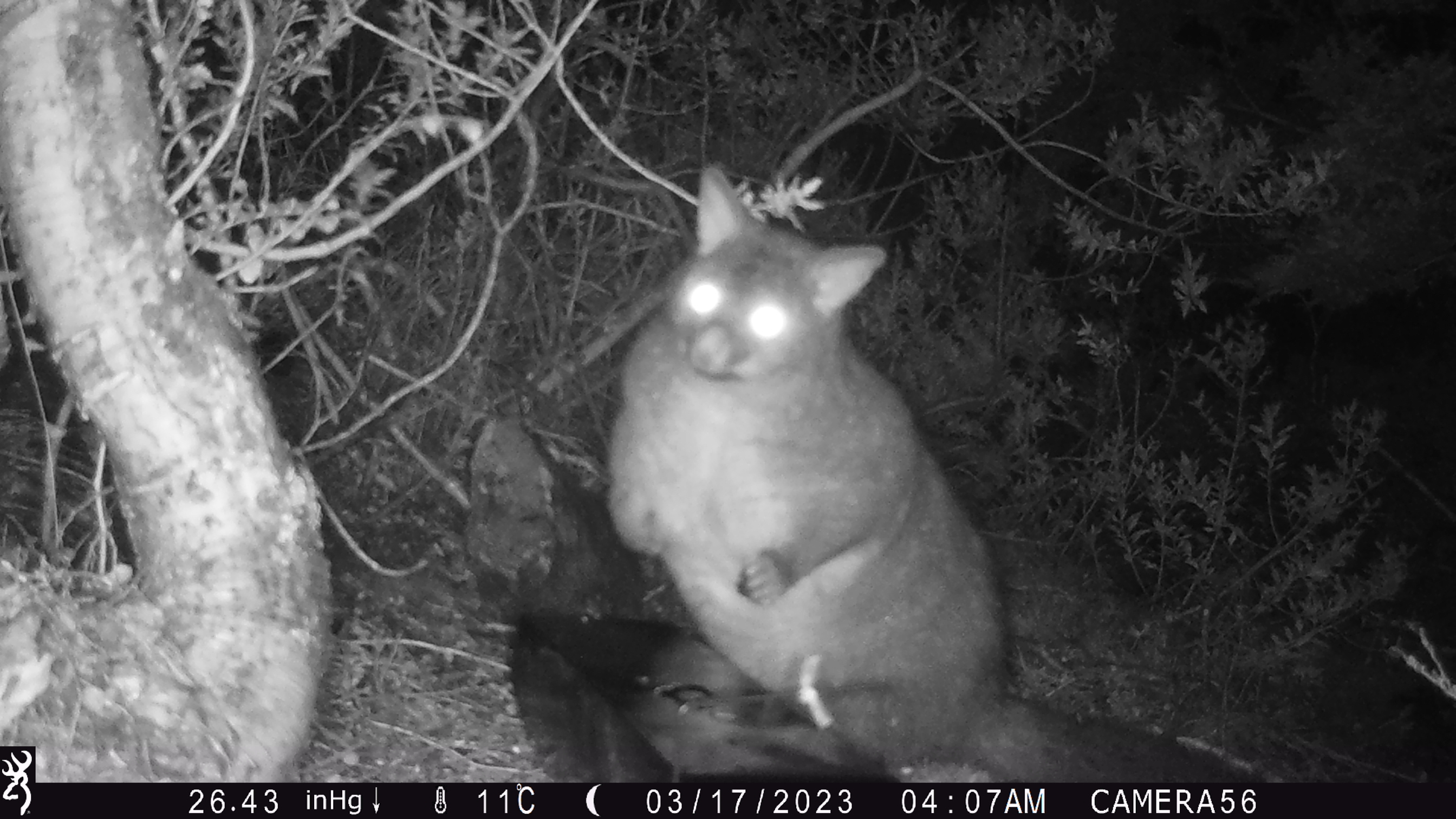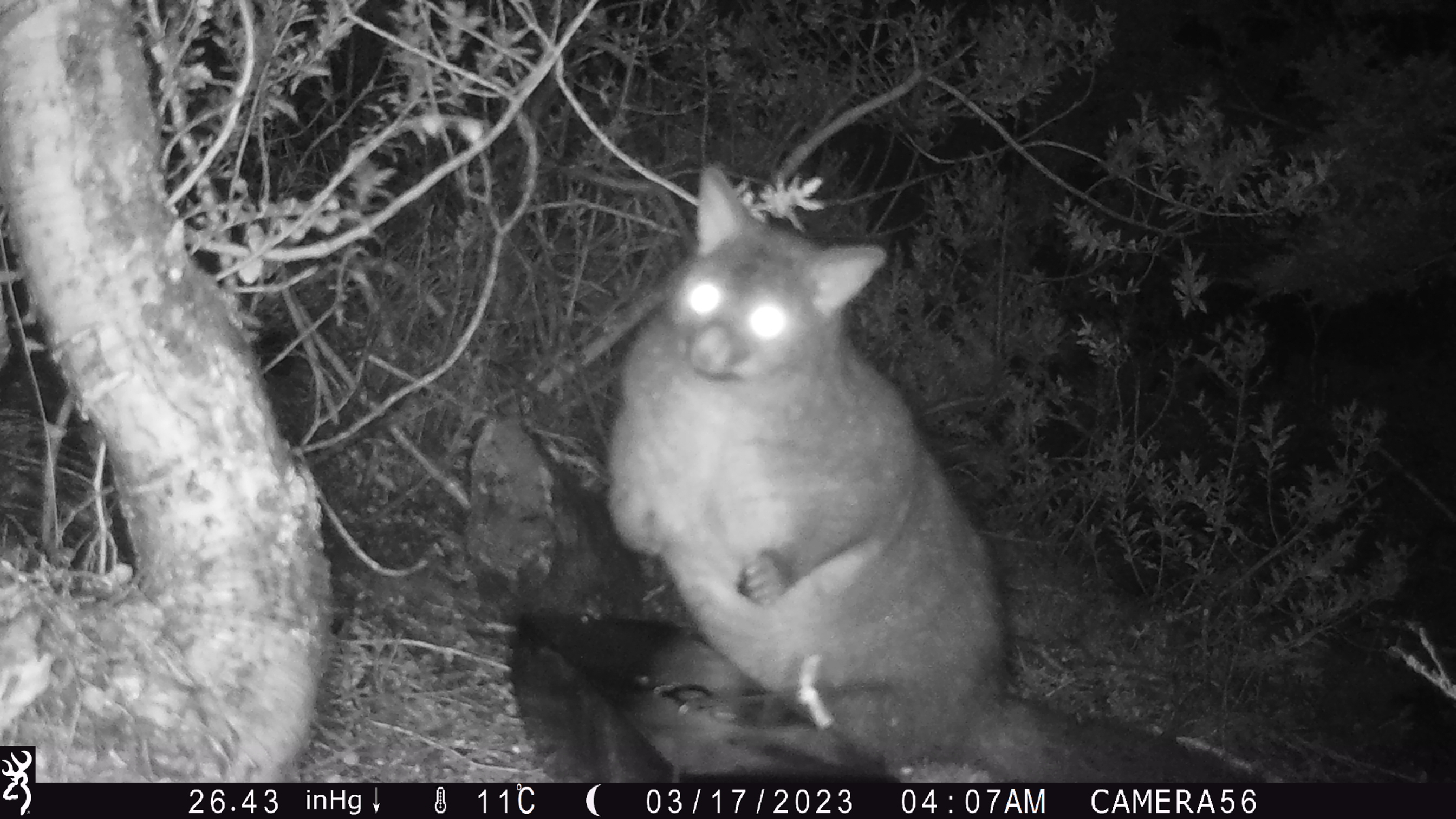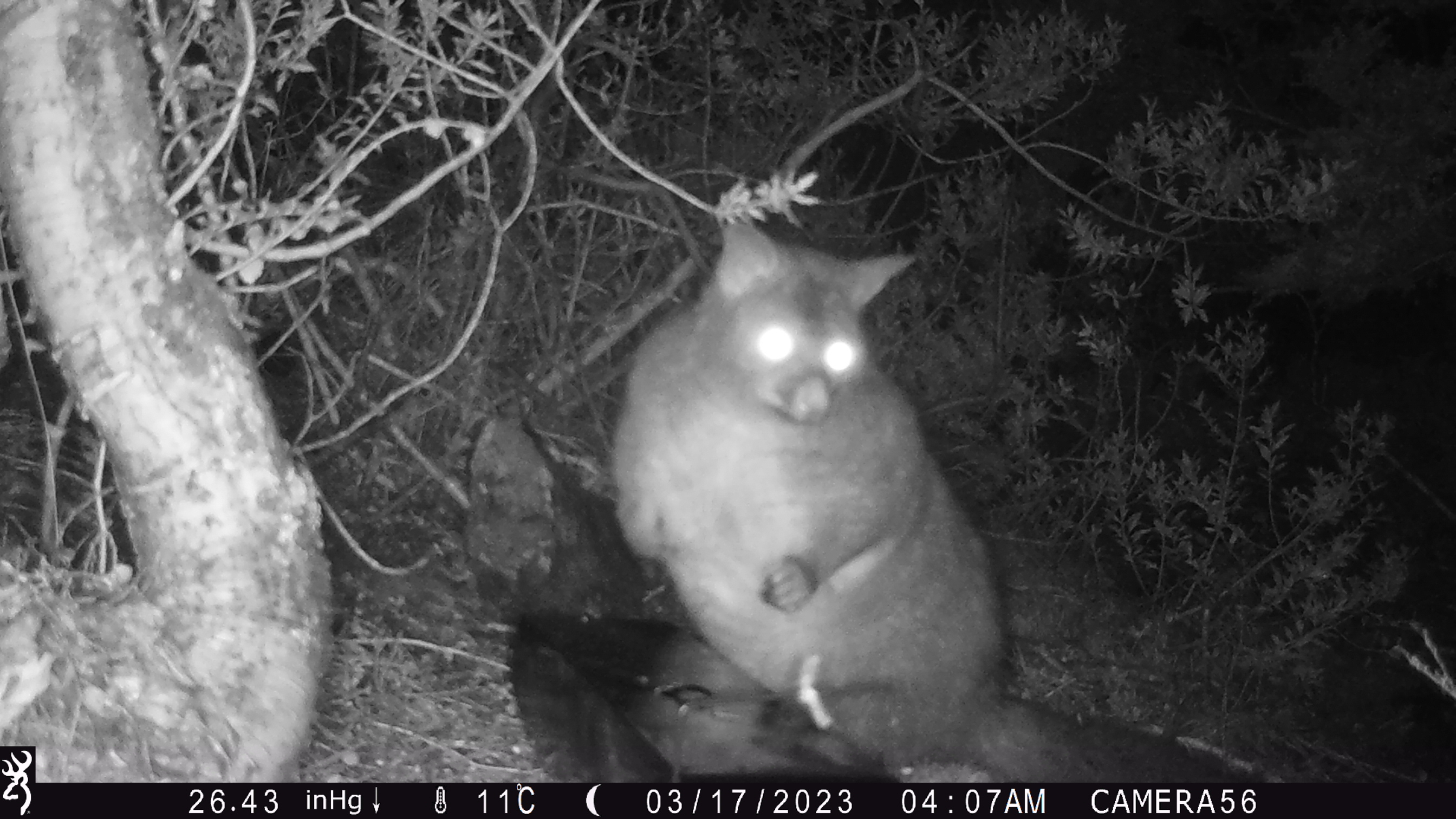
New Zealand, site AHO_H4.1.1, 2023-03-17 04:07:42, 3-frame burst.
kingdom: Animalia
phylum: Chordata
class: Mammalia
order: Diprotodontia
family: Phalangeridae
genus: Trichosurus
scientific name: Trichosurus vulpecula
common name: common brushtail possum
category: possum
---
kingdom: Animalia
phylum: Chordata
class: Mammalia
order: Carnivora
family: Mustelidae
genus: Mustela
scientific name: Mustela erminea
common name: stoat